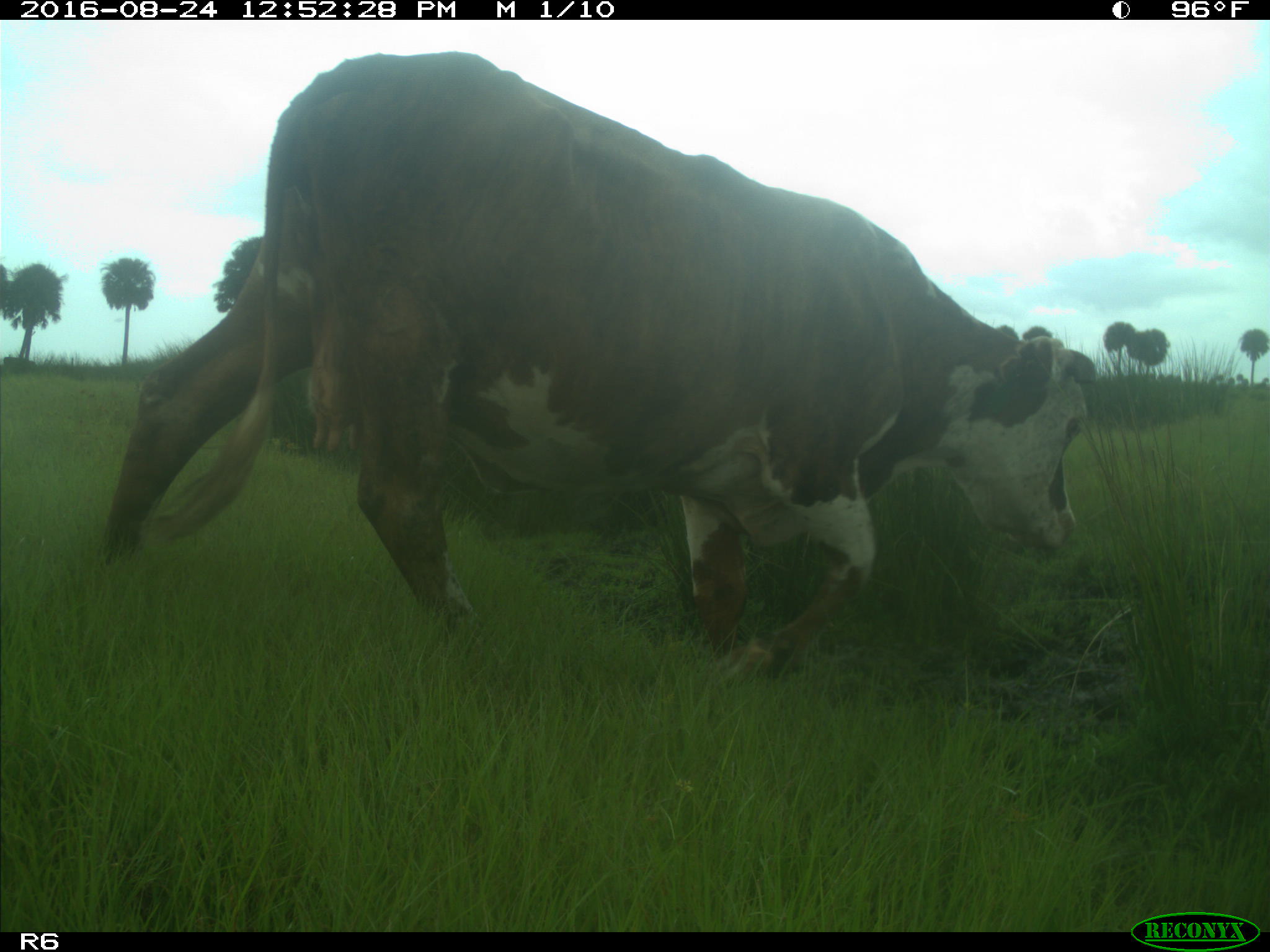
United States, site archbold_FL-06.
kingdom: Animalia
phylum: Chordata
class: Mammalia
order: Artiodactyla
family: Bovidae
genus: Bos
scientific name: Bos taurus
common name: domestic cow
Bos taurus (domestic cow).